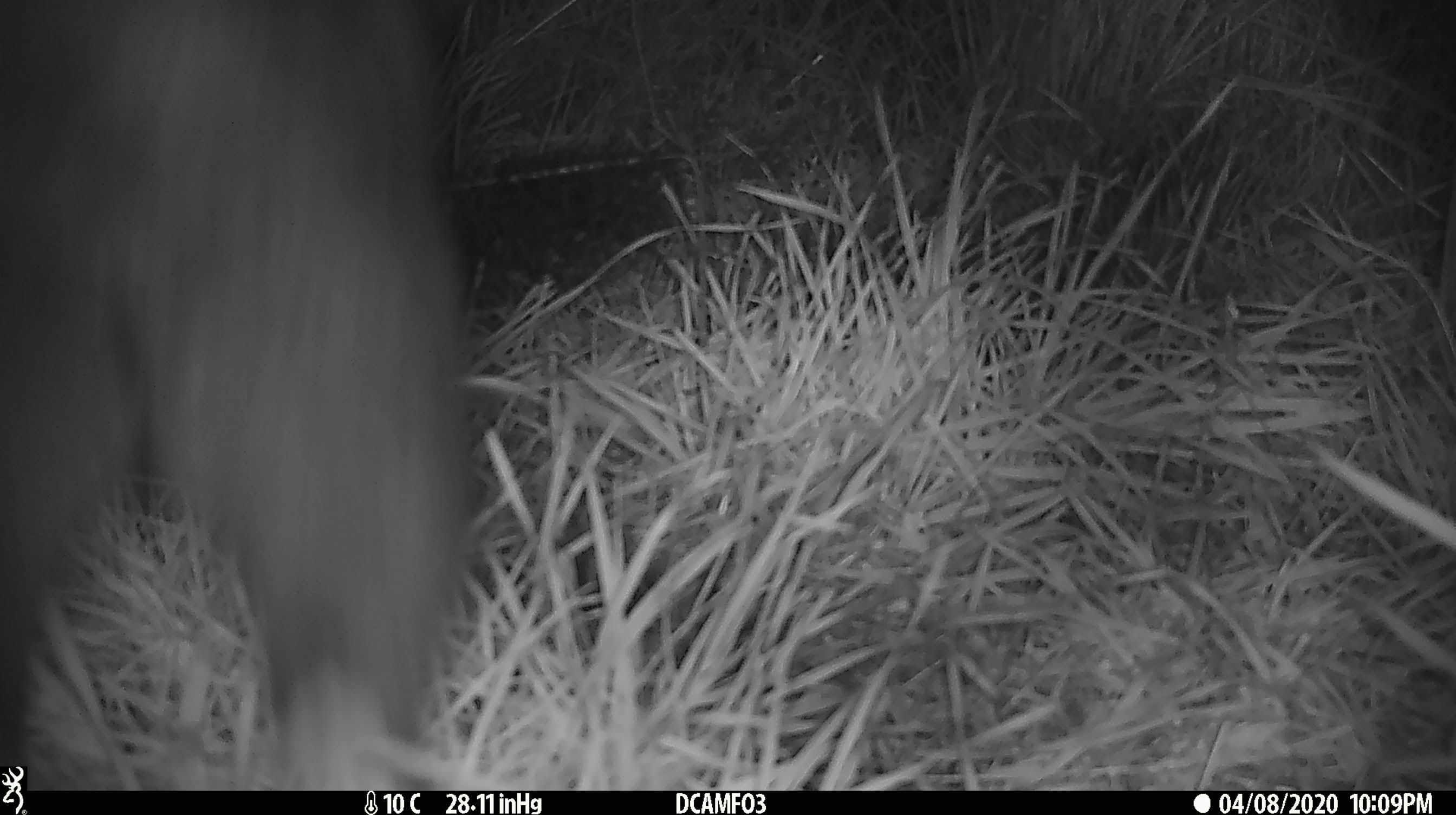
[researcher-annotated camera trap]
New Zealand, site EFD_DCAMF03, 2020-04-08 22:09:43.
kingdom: Animalia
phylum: Chordata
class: Mammalia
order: Diprotodontia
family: Phalangeridae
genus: Trichosurus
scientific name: Trichosurus vulpecula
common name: common brushtail possum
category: possum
Possum (common brushtail possum) (Trichosurus vulpecula).